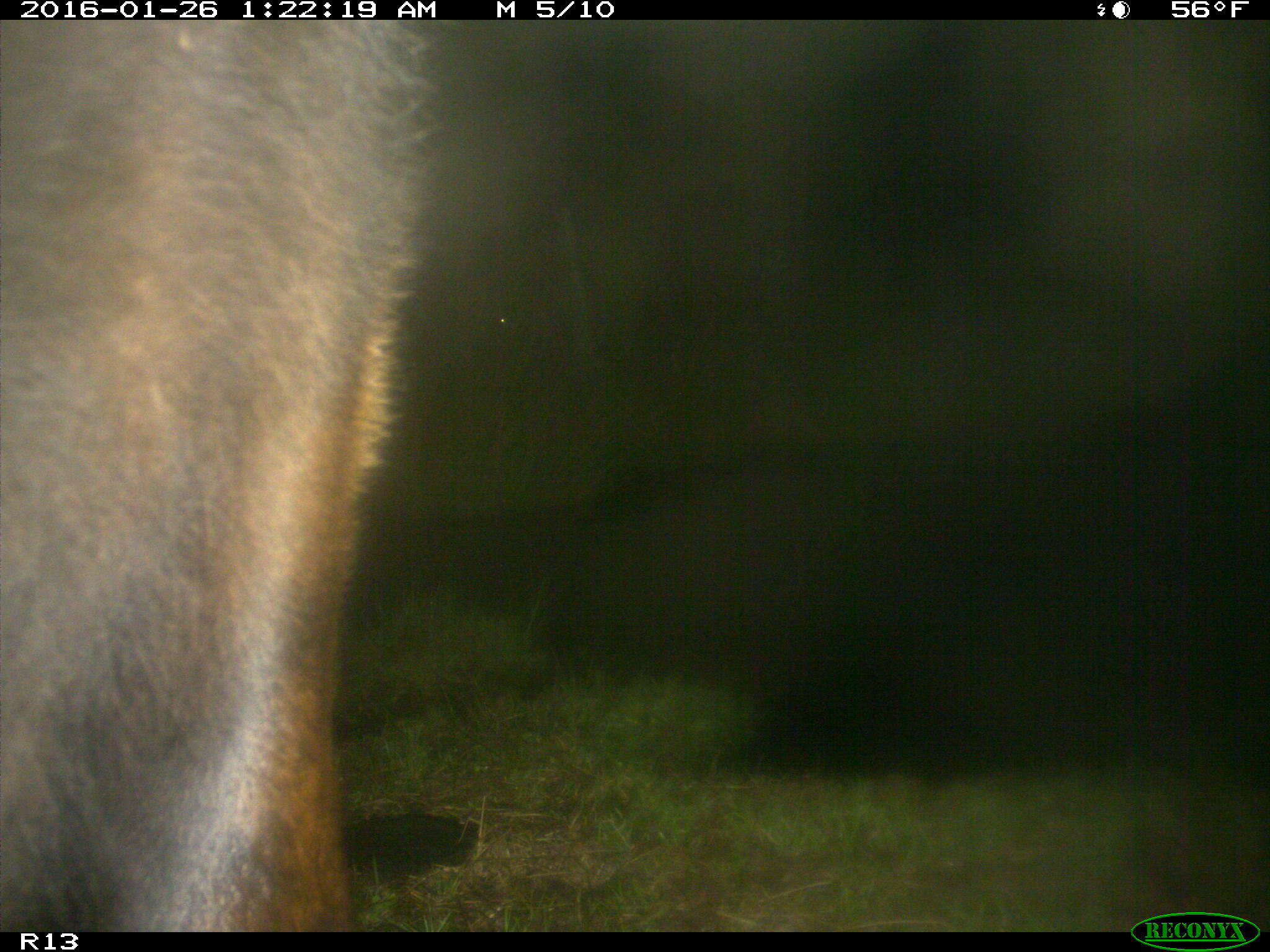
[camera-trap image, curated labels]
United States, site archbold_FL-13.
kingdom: Animalia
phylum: Chordata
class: Mammalia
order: Artiodactyla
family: Bovidae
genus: Bos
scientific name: Bos taurus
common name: domestic cow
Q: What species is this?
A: Bos taurus (domestic cow).